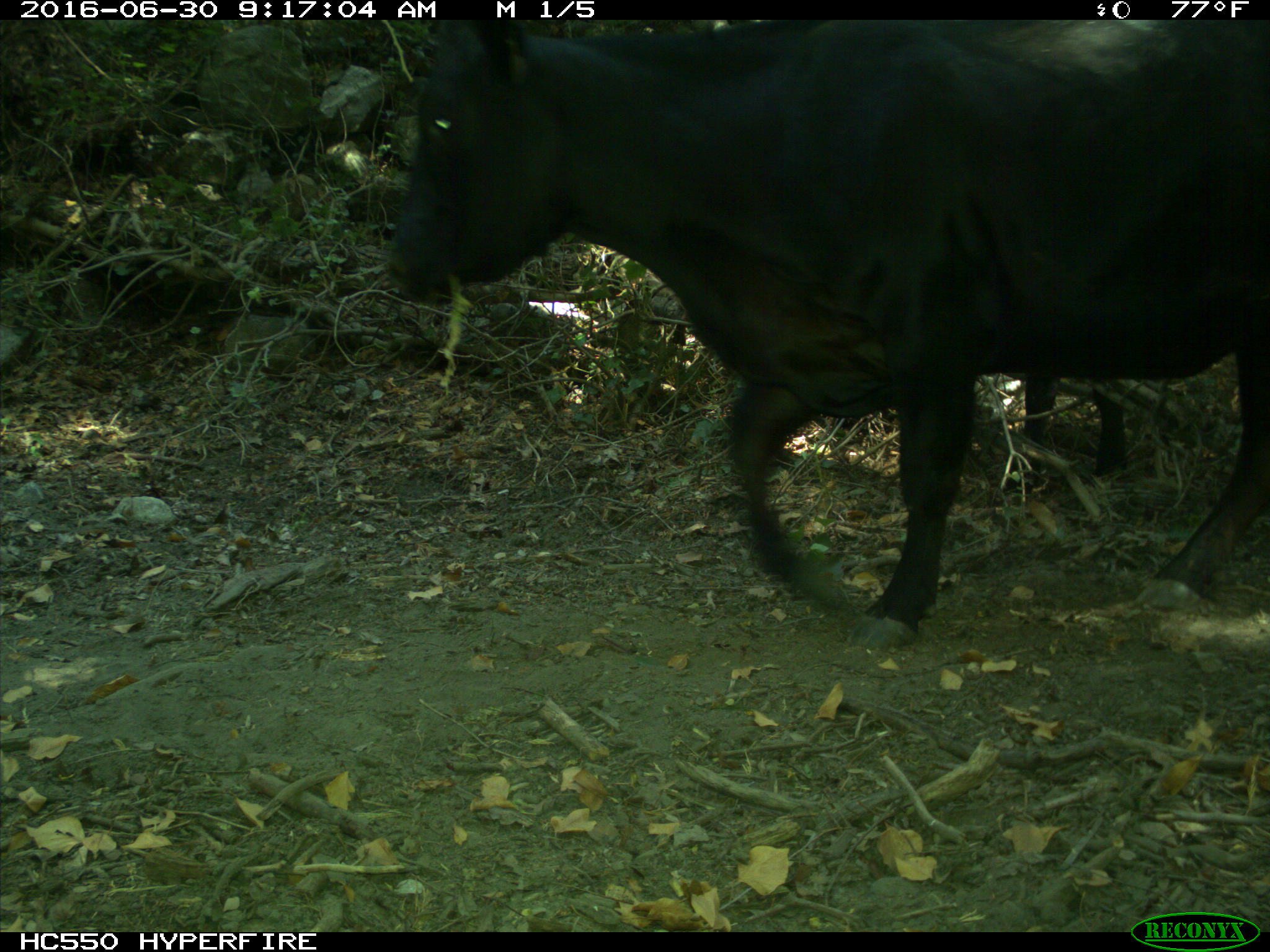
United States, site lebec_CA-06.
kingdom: Animalia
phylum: Chordata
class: Mammalia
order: Artiodactyla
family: Bovidae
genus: Bos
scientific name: Bos taurus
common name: domestic cow